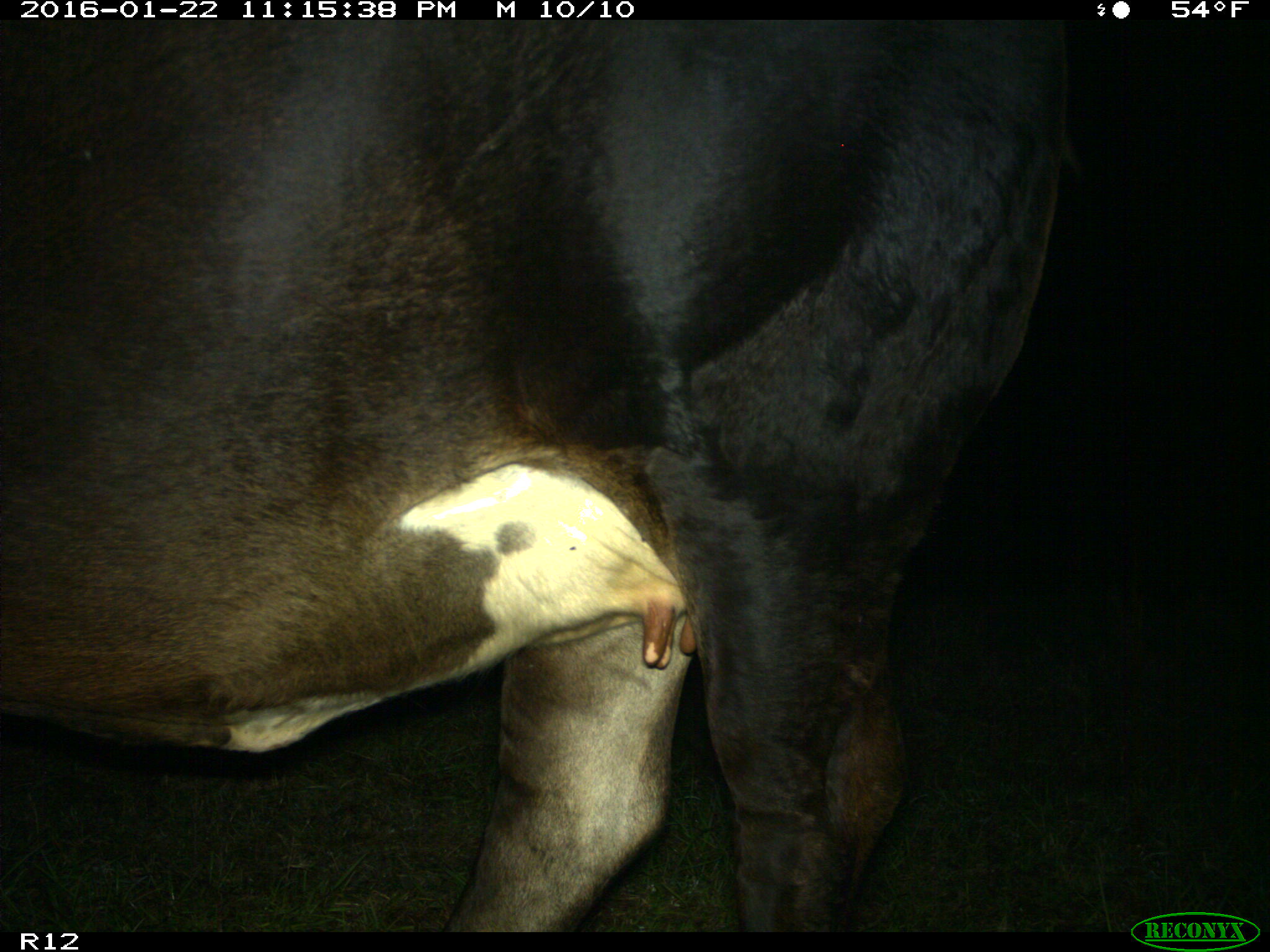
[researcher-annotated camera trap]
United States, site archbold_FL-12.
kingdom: Animalia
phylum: Chordata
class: Mammalia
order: Artiodactyla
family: Bovidae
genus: Bos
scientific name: Bos taurus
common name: domestic cow